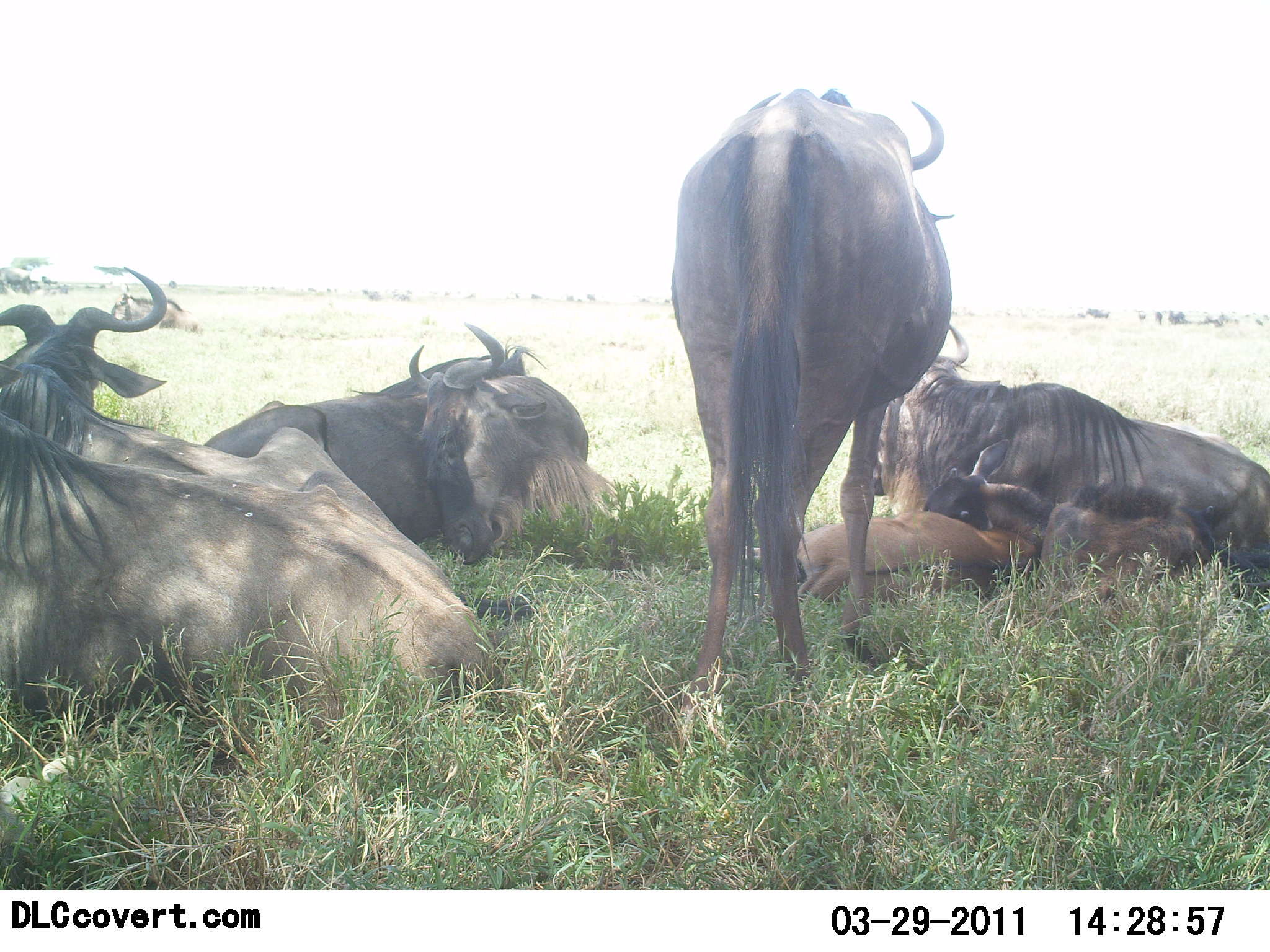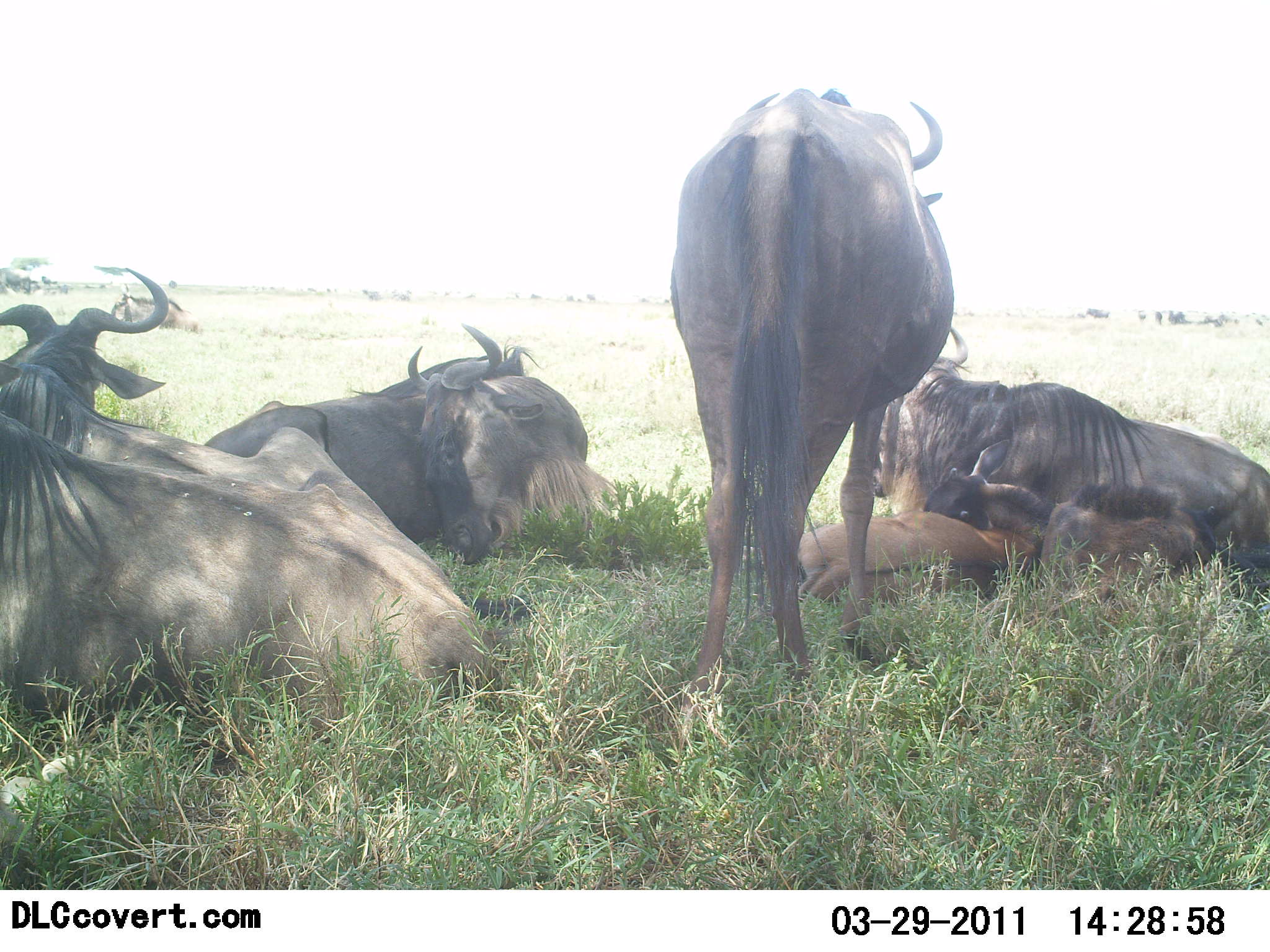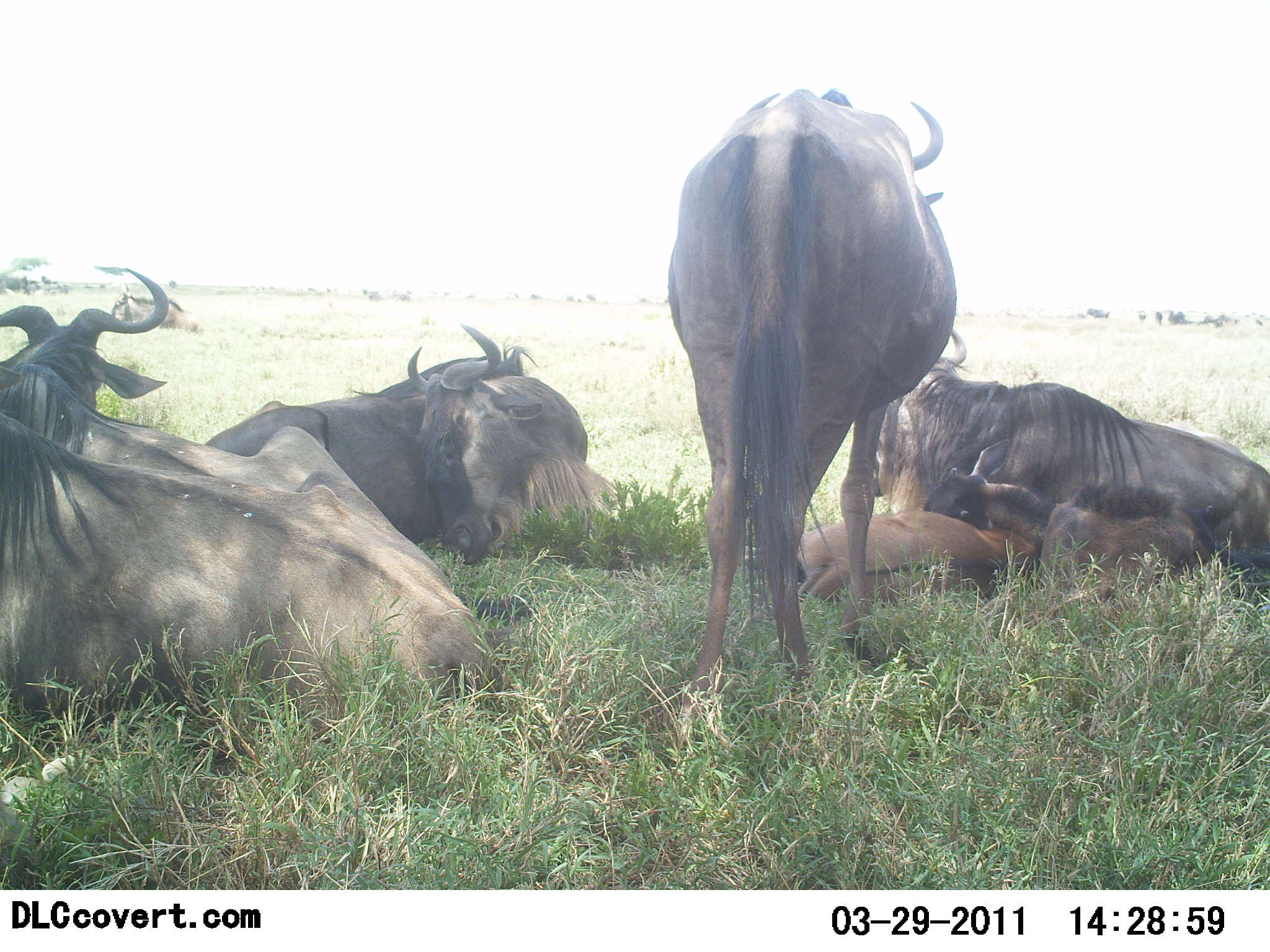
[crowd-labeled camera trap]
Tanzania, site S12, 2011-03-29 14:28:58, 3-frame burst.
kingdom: Animalia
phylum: Chordata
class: Mammalia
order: Artiodactyla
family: Bovidae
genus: Connochaetes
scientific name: Connochaetes taurinus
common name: blue wildebeest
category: wildebeest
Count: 7.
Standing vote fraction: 36%.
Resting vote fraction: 100%.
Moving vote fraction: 0%.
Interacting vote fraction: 0%.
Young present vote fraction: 82%.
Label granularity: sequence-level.